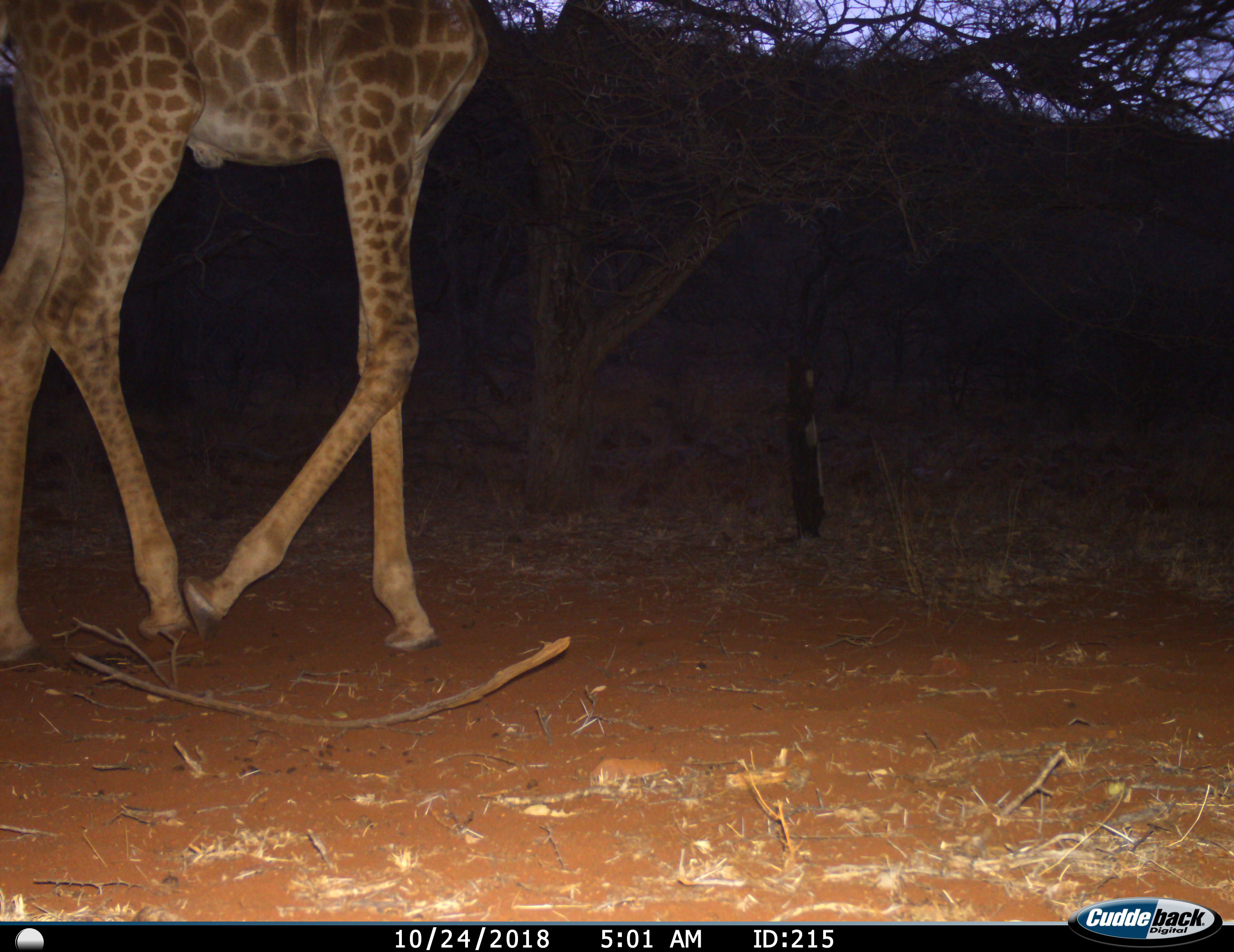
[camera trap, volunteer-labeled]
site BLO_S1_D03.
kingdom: Animalia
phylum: Chordata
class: Mammalia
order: Artiodactyla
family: Giraffidae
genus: Giraffa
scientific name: Giraffa camelopardalis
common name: giraffe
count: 1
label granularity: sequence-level